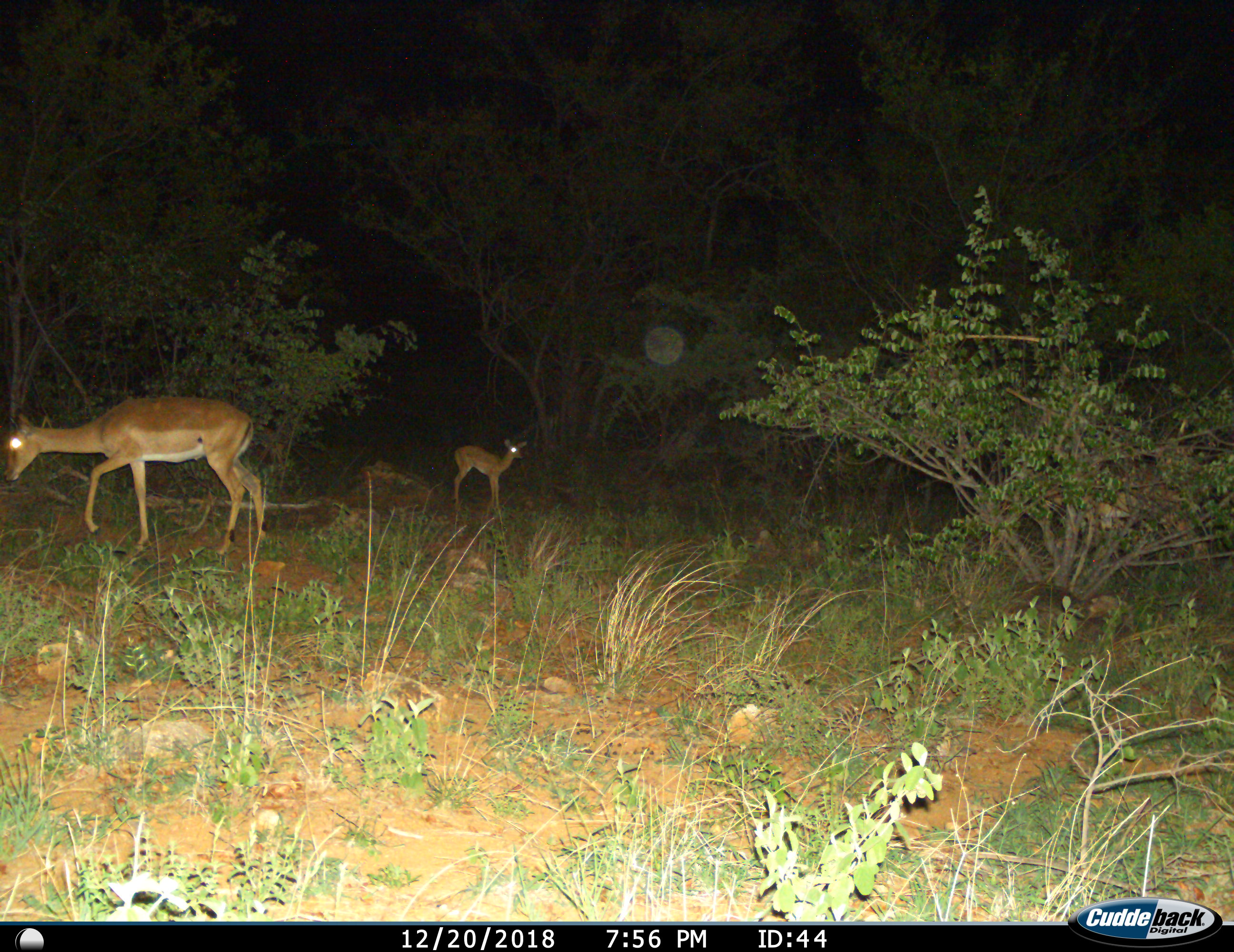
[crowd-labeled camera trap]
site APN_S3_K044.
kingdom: Animalia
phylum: Chordata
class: Mammalia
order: Artiodactyla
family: Bovidae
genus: Aepyceros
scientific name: Aepyceros melampus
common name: impala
Impala (Aepyceros melampus), count 2. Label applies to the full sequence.